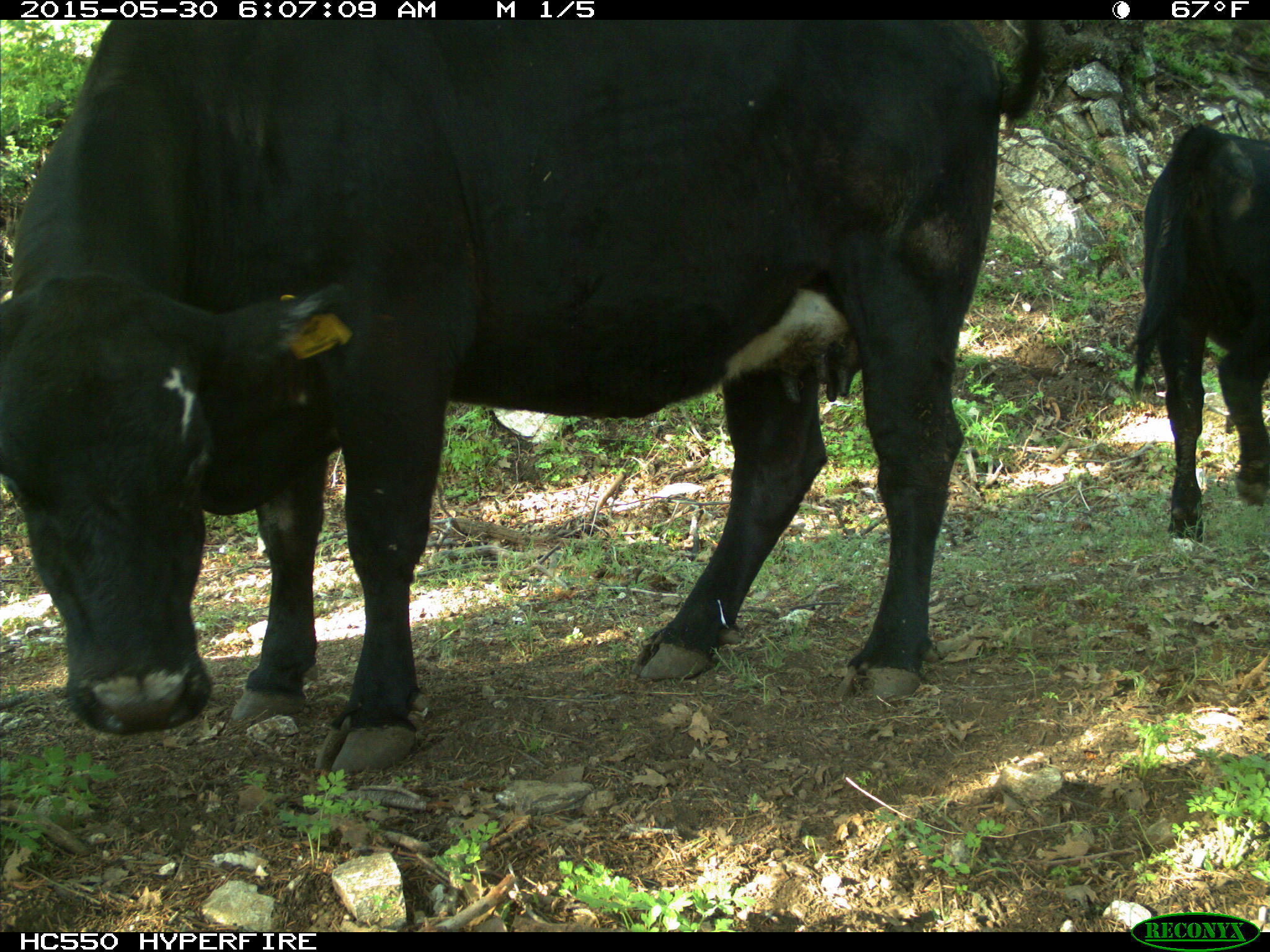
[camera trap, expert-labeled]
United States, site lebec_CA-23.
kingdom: Animalia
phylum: Chordata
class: Mammalia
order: Artiodactyla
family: Bovidae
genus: Bos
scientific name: Bos taurus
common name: domestic cow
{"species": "Bos taurus (domestic cow)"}